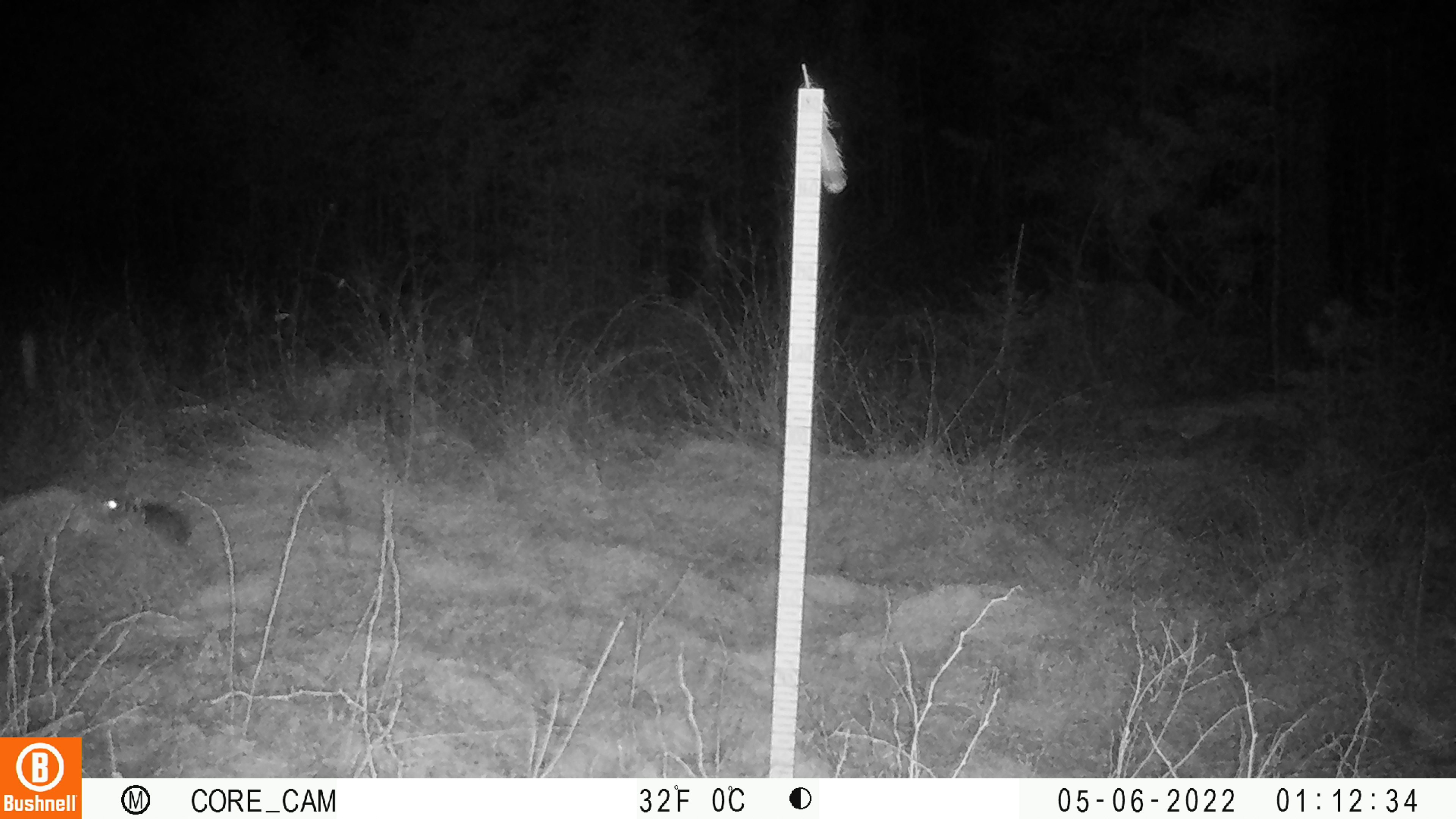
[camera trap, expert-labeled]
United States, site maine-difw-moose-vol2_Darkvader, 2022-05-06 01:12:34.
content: unidentified animal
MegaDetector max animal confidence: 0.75